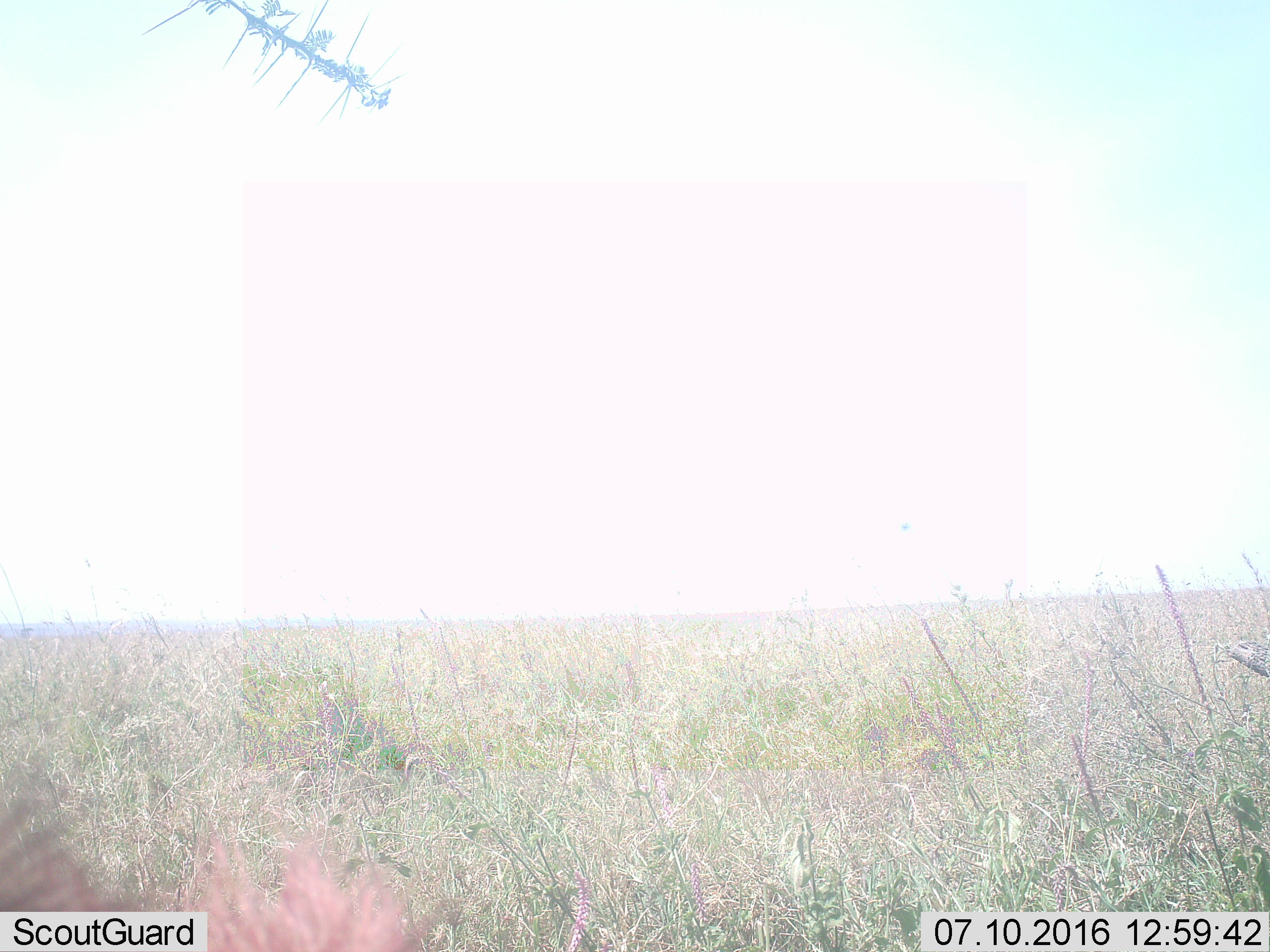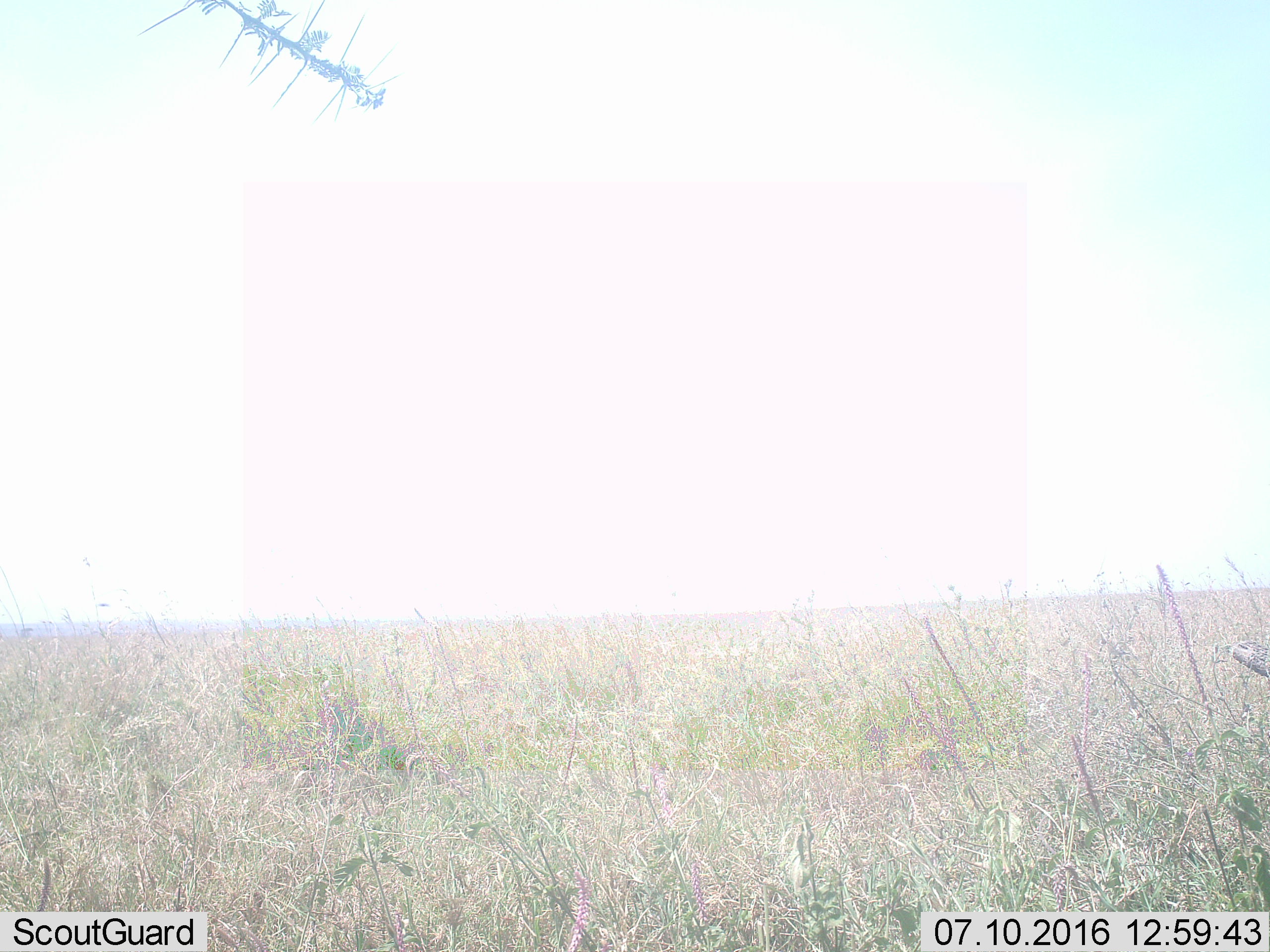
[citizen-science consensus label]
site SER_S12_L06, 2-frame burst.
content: unidentified animal